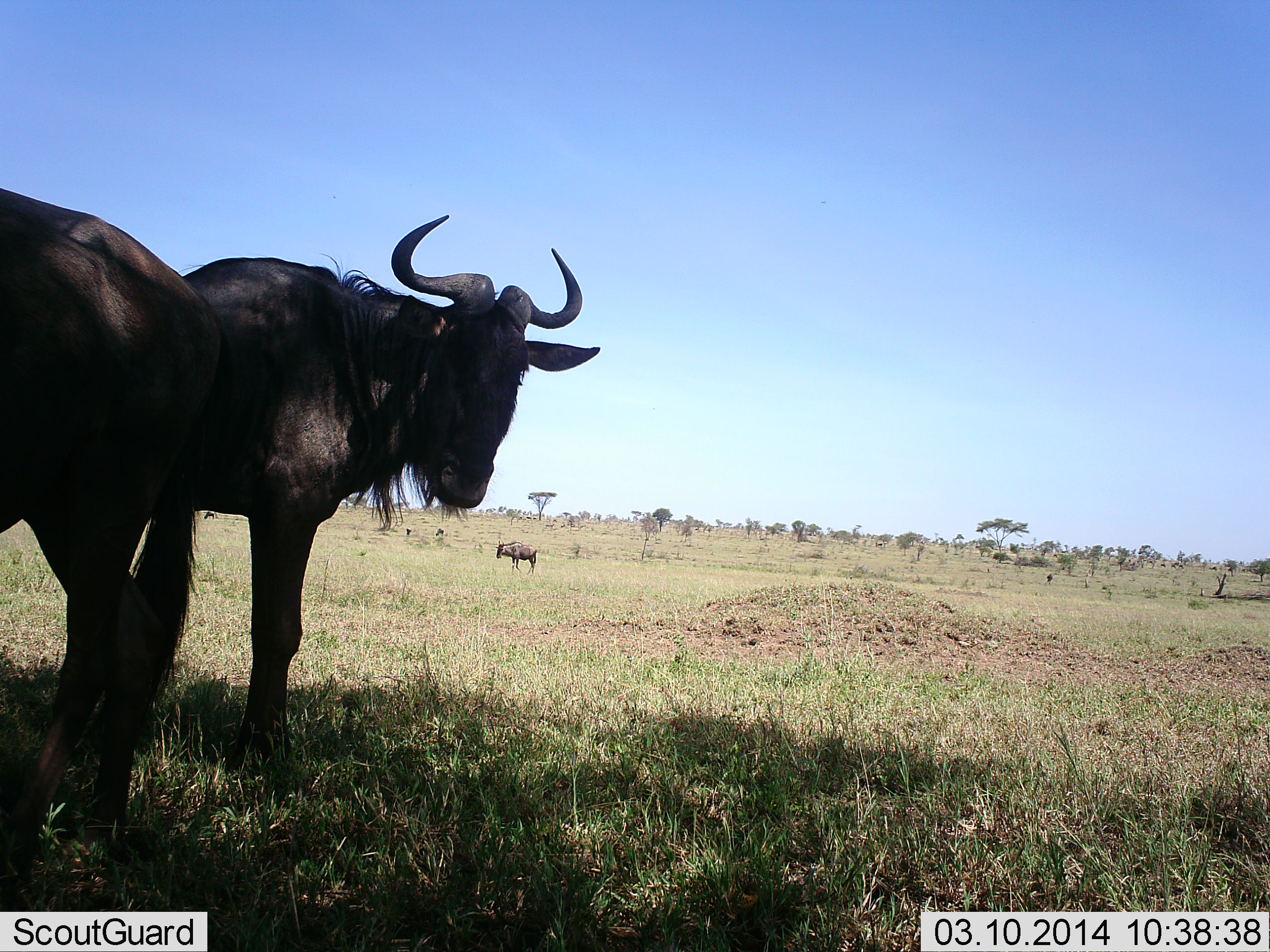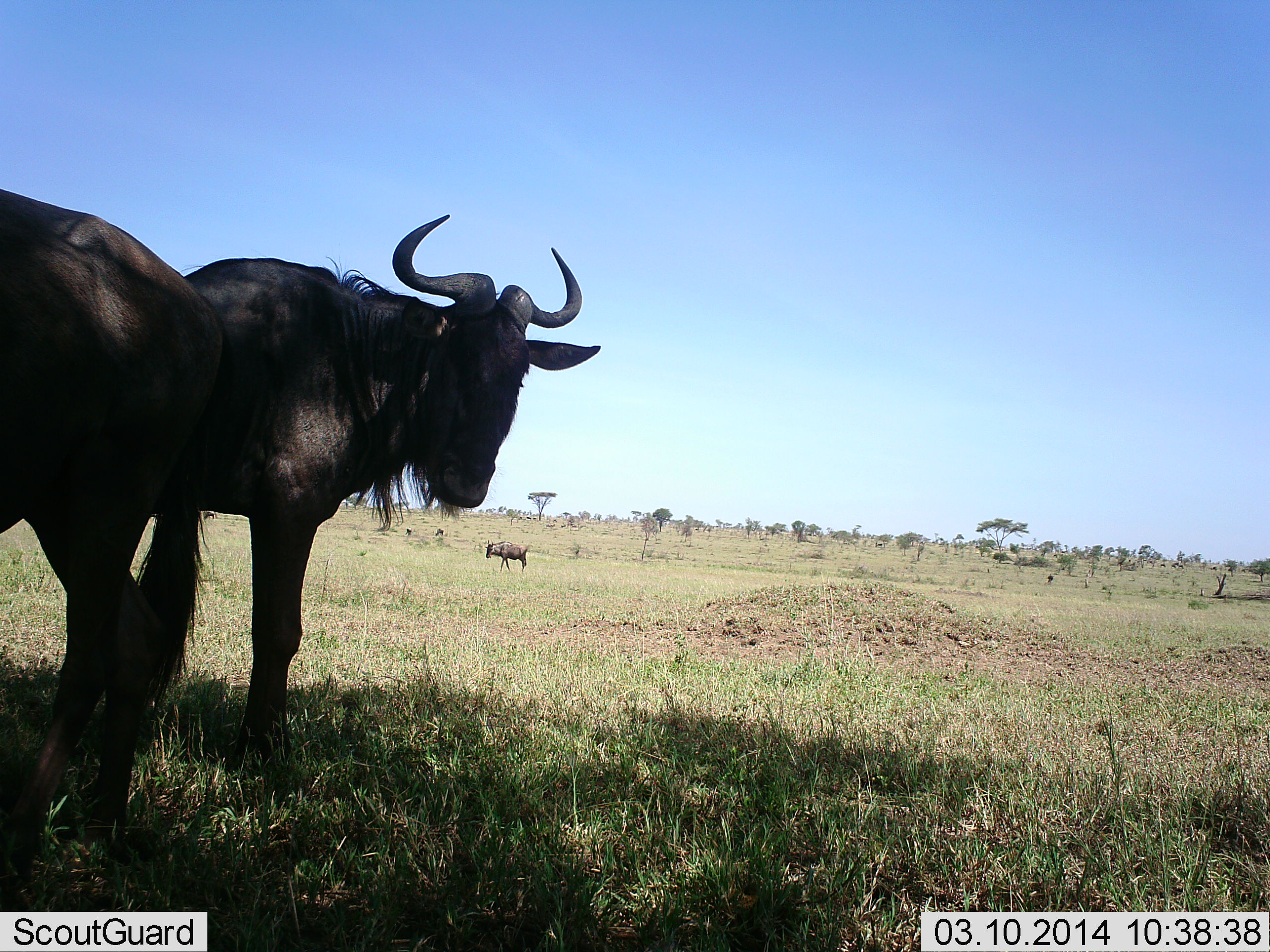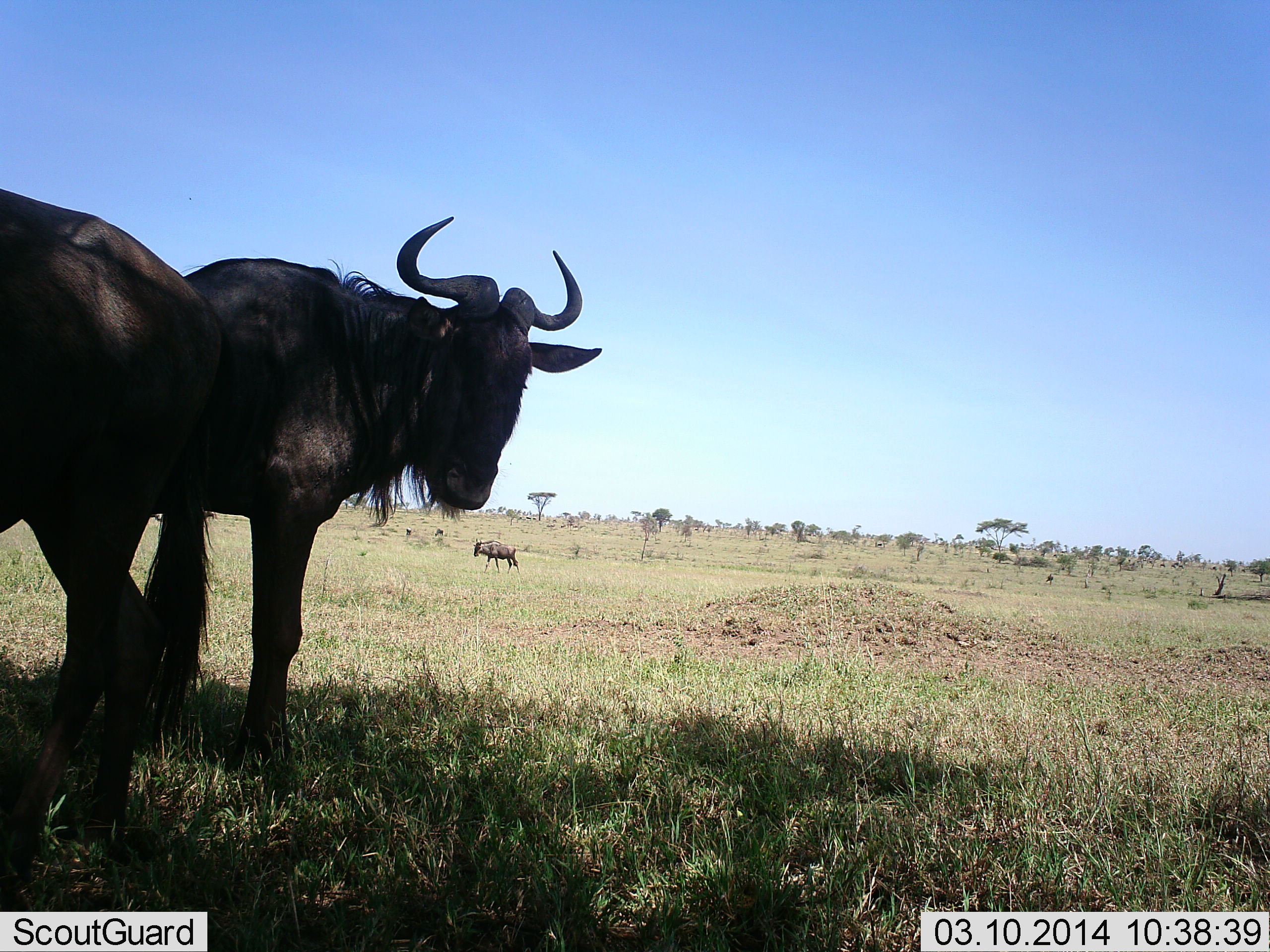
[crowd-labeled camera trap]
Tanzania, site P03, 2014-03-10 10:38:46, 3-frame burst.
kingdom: Animalia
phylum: Chordata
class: Mammalia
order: Artiodactyla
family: Bovidae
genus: Connochaetes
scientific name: Connochaetes taurinus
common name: blue wildebeest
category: wildebeest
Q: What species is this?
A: Wildebeest (blue wildebeest) (Connochaetes taurinus).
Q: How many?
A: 3.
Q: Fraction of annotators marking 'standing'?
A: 91%.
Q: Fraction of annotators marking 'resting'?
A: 9%.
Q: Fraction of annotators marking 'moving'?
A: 82%.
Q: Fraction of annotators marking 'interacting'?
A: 0%.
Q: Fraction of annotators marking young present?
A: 0%.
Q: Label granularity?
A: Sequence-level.